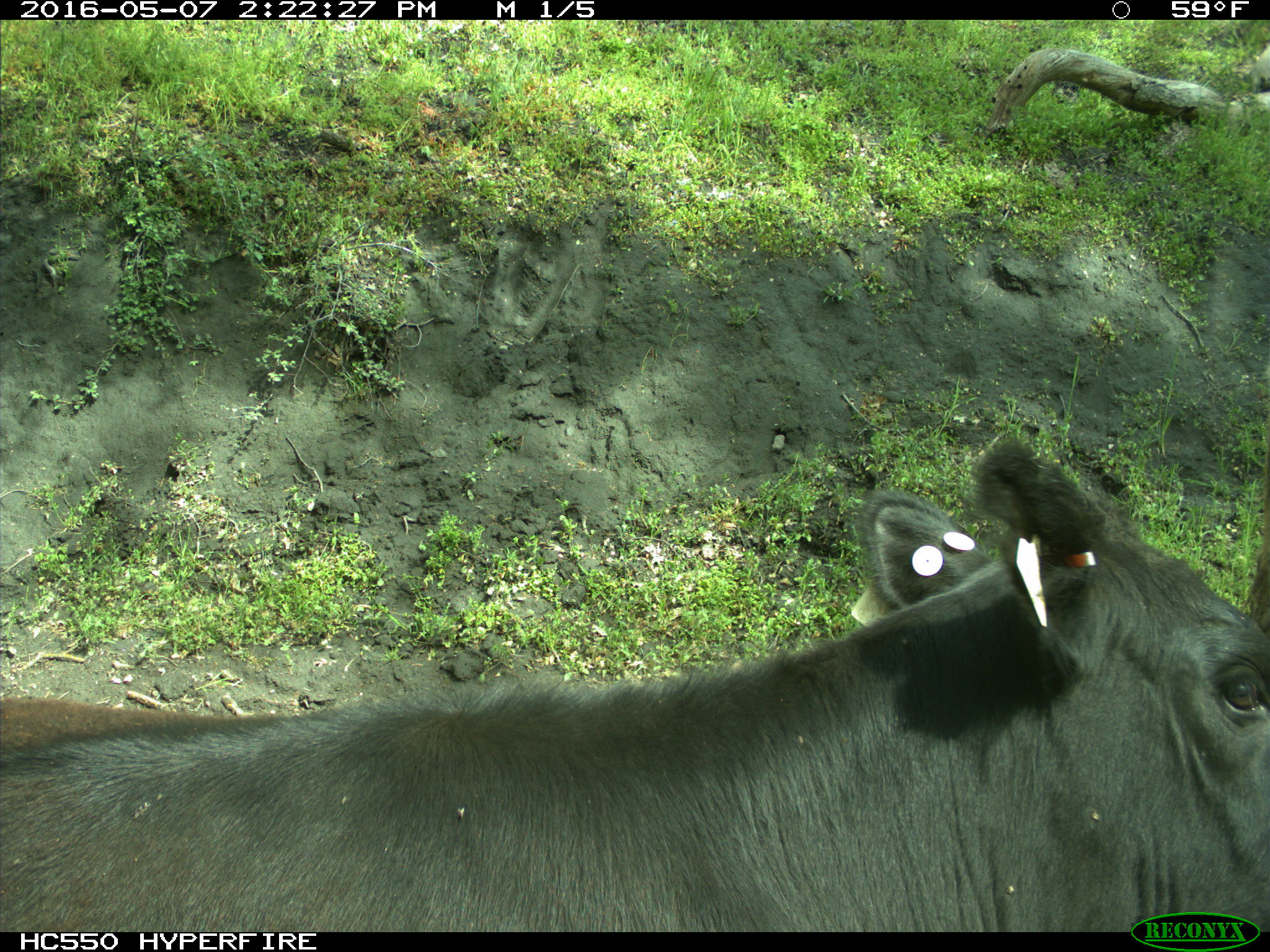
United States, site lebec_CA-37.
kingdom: Animalia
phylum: Chordata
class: Mammalia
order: Artiodactyla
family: Bovidae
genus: Bos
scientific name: Bos taurus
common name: domestic cow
Bos taurus (domestic cow).